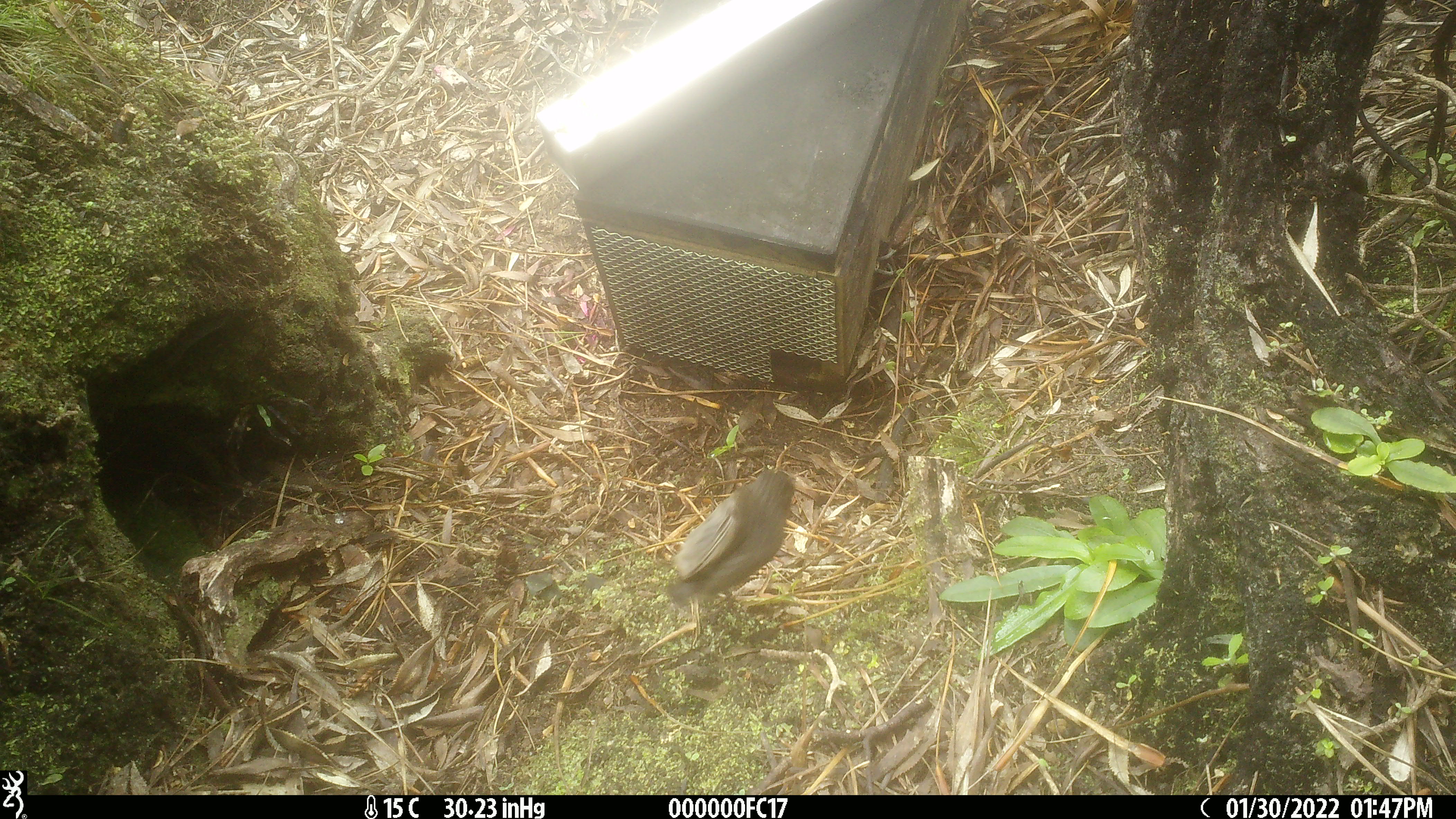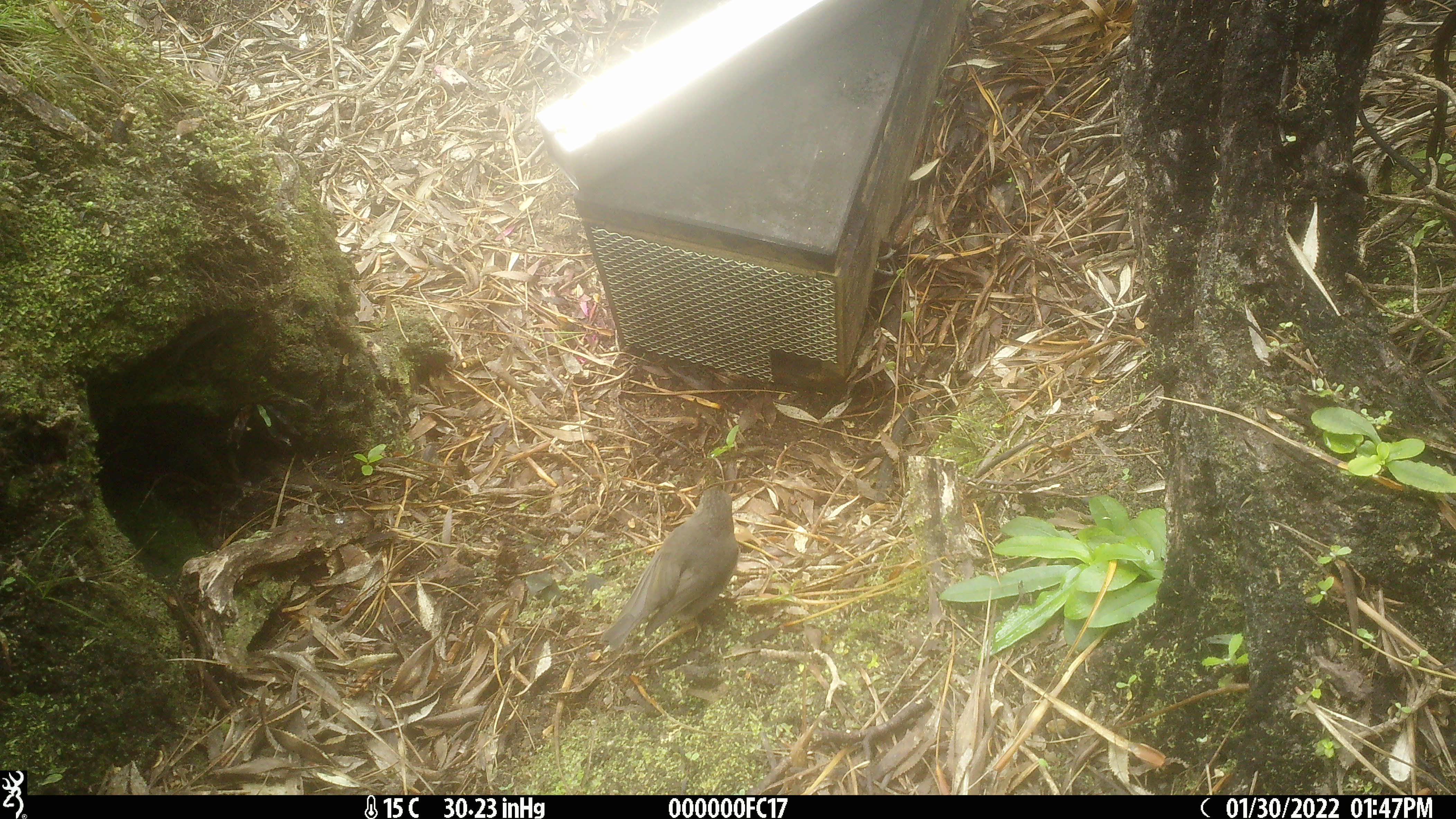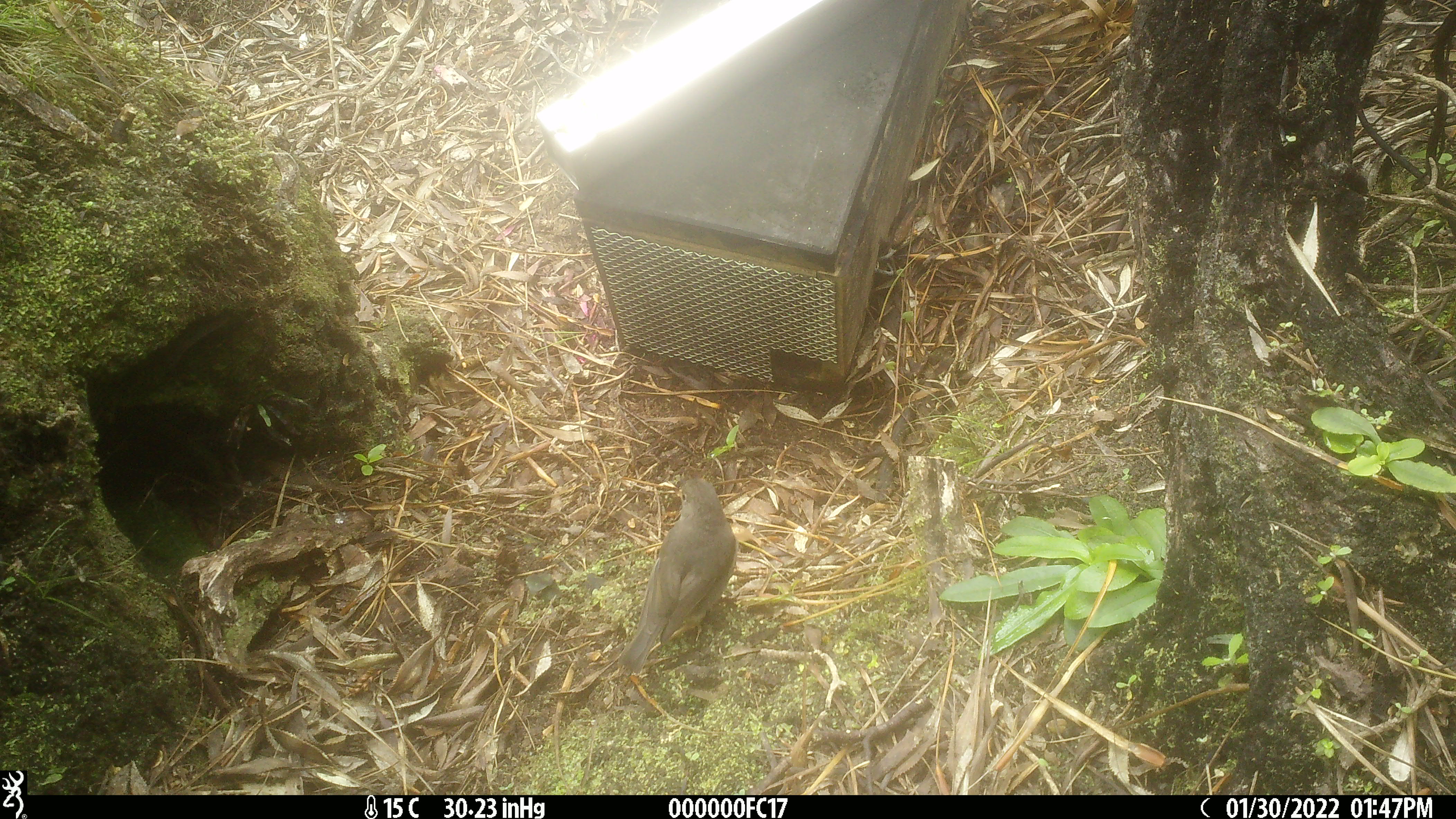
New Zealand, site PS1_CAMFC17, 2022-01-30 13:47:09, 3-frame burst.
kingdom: Animalia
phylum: Chordata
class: Aves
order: Passeriformes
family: Petroicidae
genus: Petroica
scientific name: Petroica australis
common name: new zealand robin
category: robin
Robin (new zealand robin) (Petroica australis).